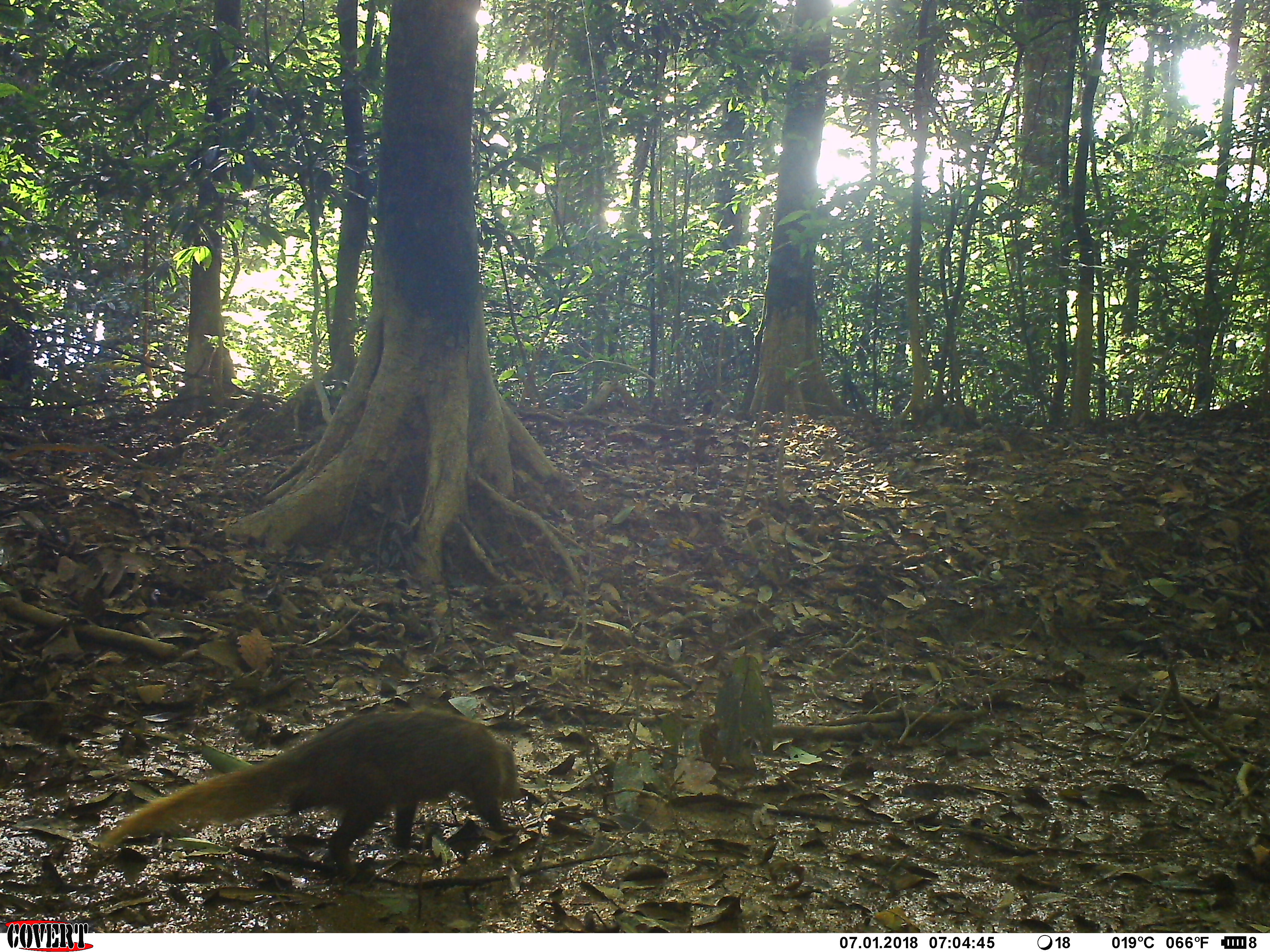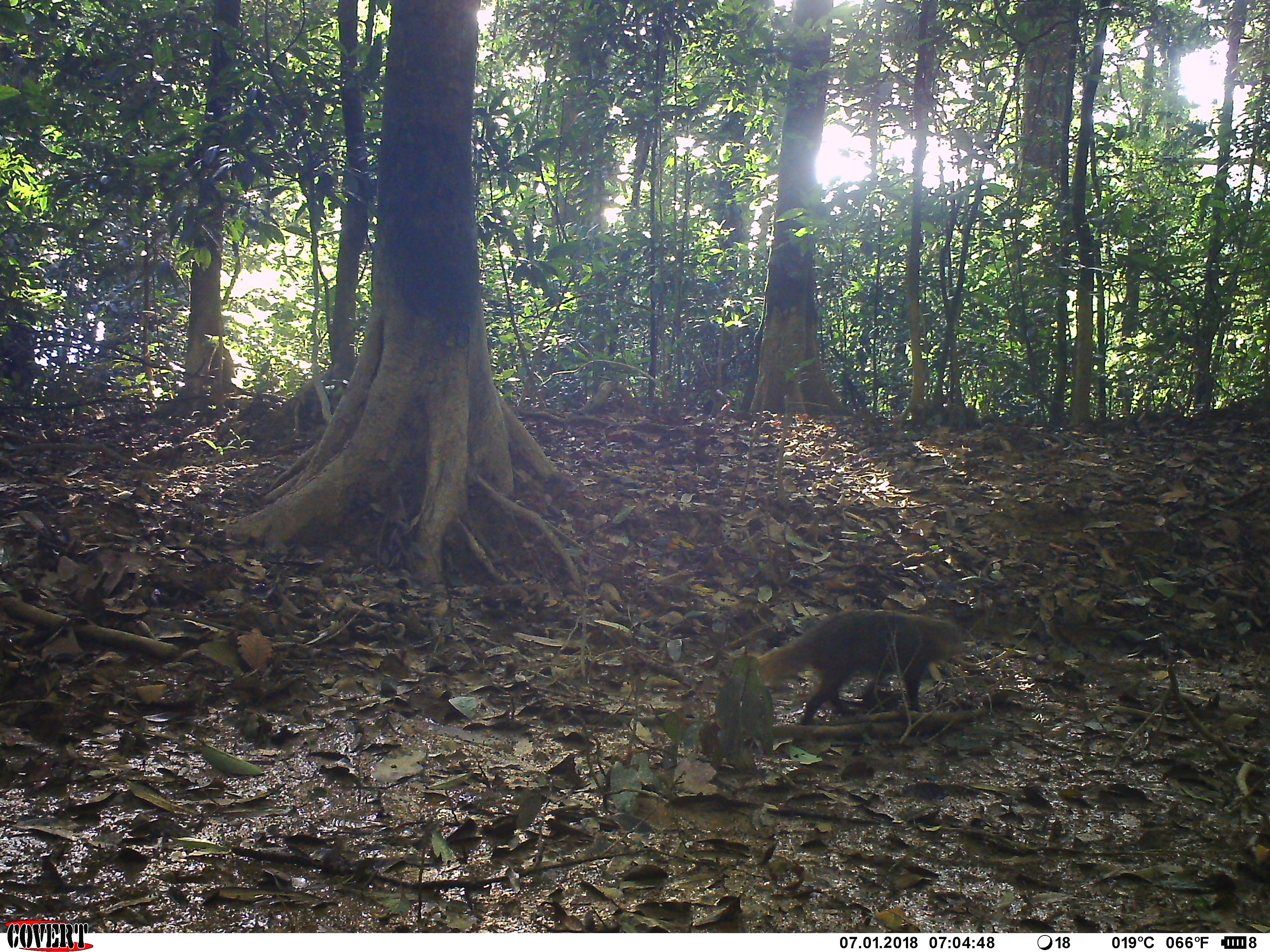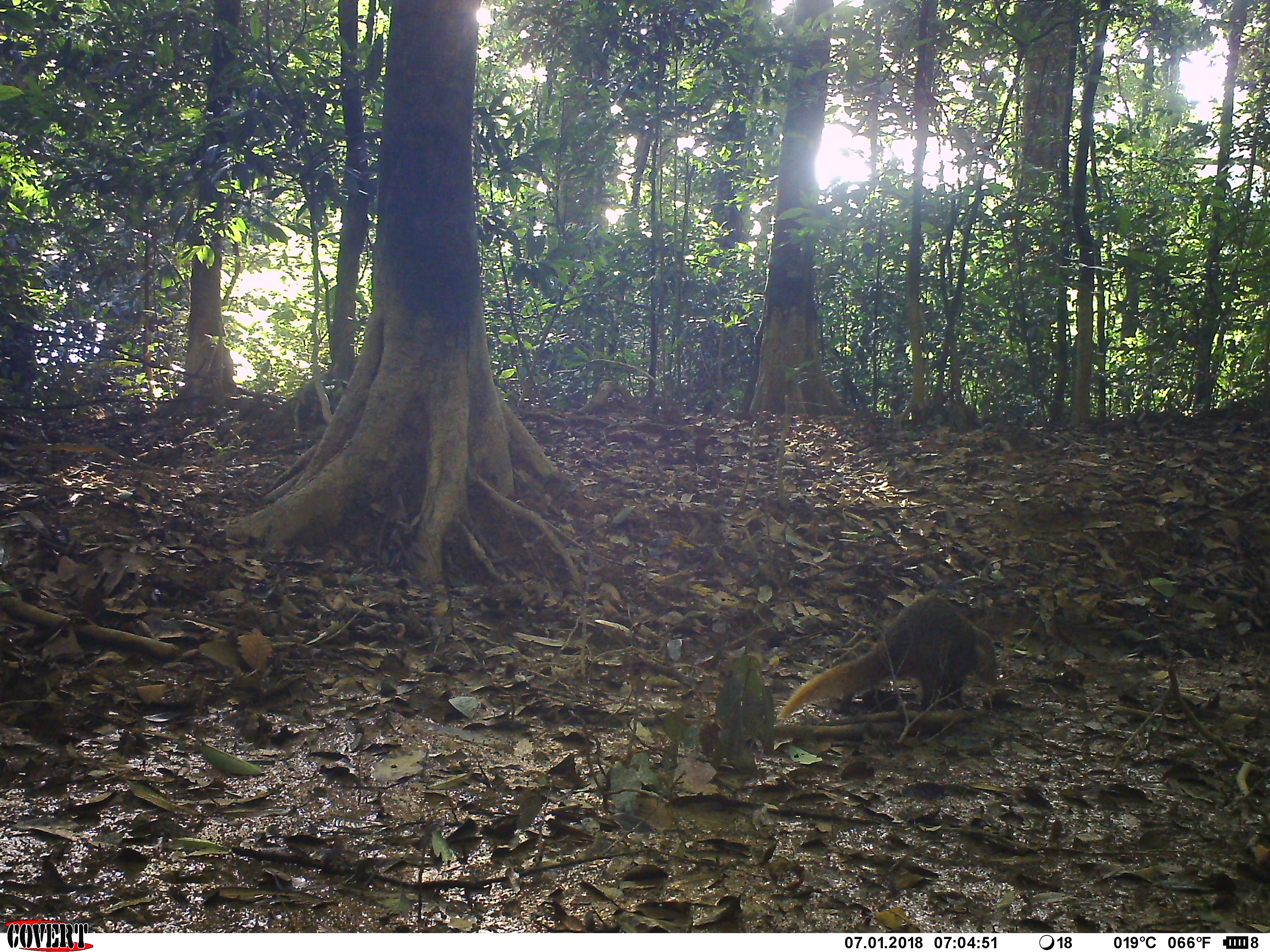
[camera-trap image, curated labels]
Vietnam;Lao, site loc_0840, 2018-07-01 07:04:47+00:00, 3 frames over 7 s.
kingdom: Animalia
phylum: Chordata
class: Mammalia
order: Carnivora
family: Herpestidae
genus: Urva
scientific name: Urva urva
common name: crab-eating mongoose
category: crab eating mongoose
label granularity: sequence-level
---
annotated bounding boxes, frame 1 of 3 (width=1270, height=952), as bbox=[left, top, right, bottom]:
crab eating mongoose: bbox=[98, 704, 525, 884]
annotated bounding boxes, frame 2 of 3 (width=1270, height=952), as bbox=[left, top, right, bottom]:
crab eating mongoose: bbox=[756, 607, 967, 725]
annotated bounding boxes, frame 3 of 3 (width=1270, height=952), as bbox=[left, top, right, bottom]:
crab eating mongoose: bbox=[777, 594, 999, 721]